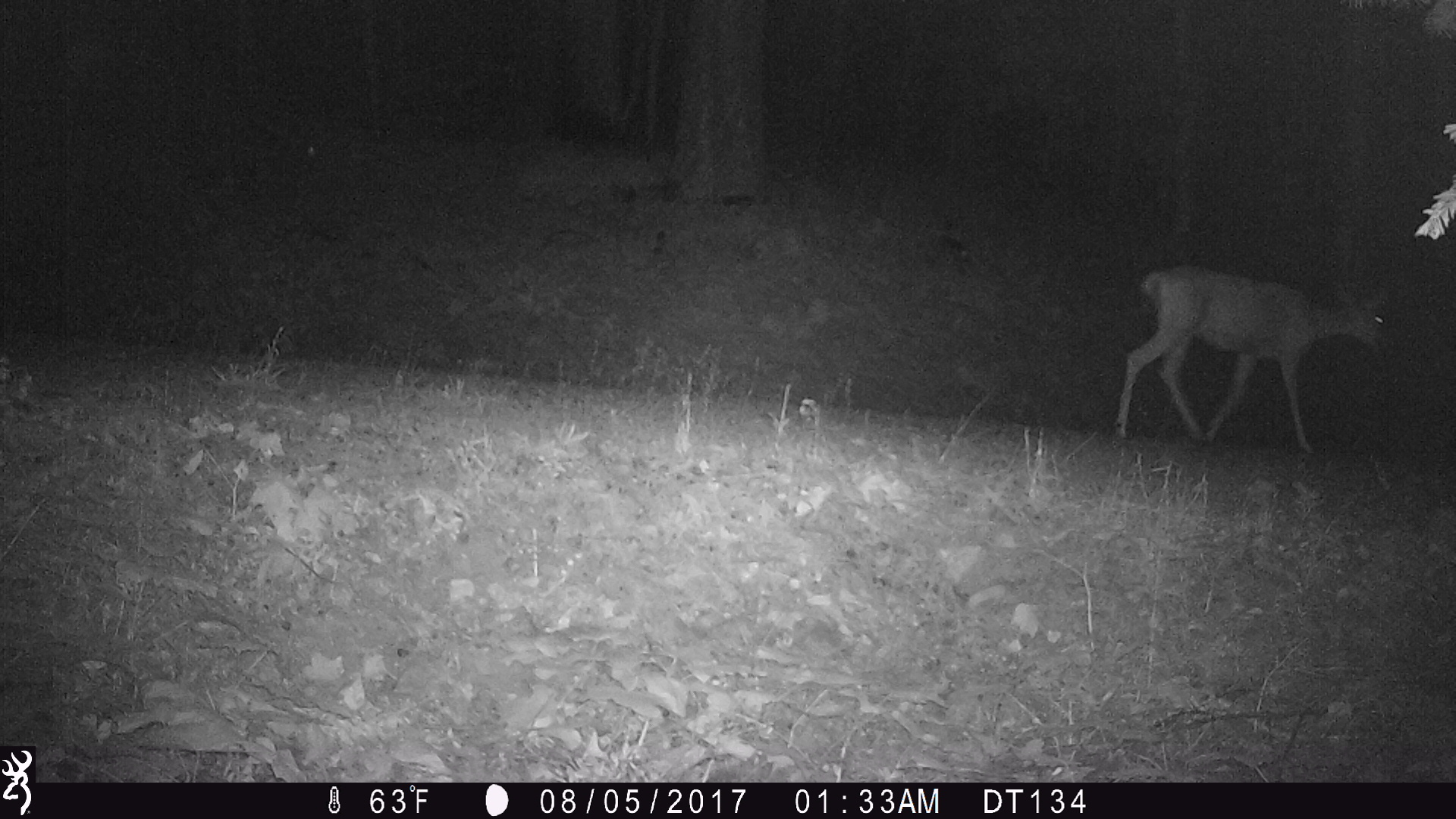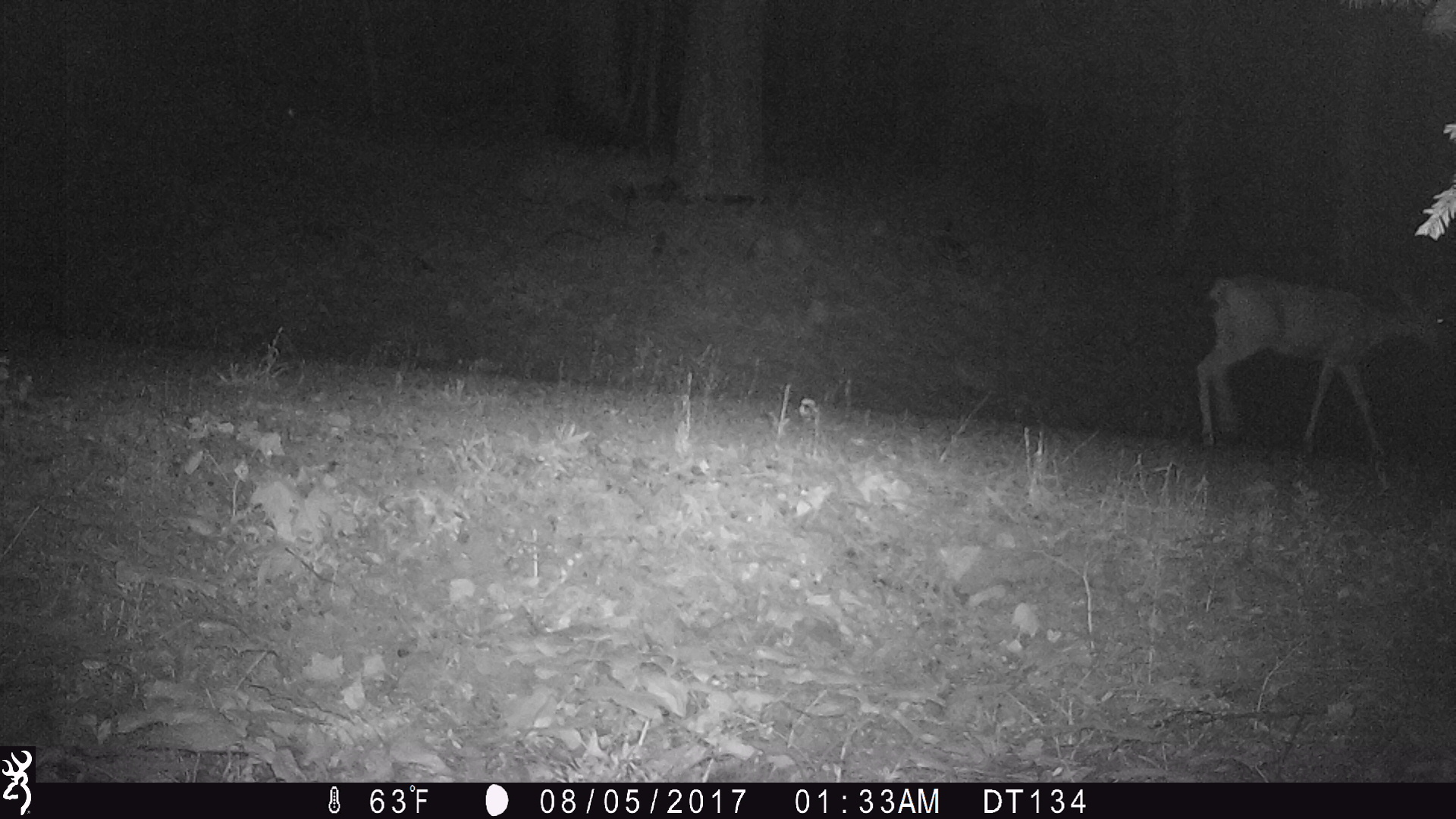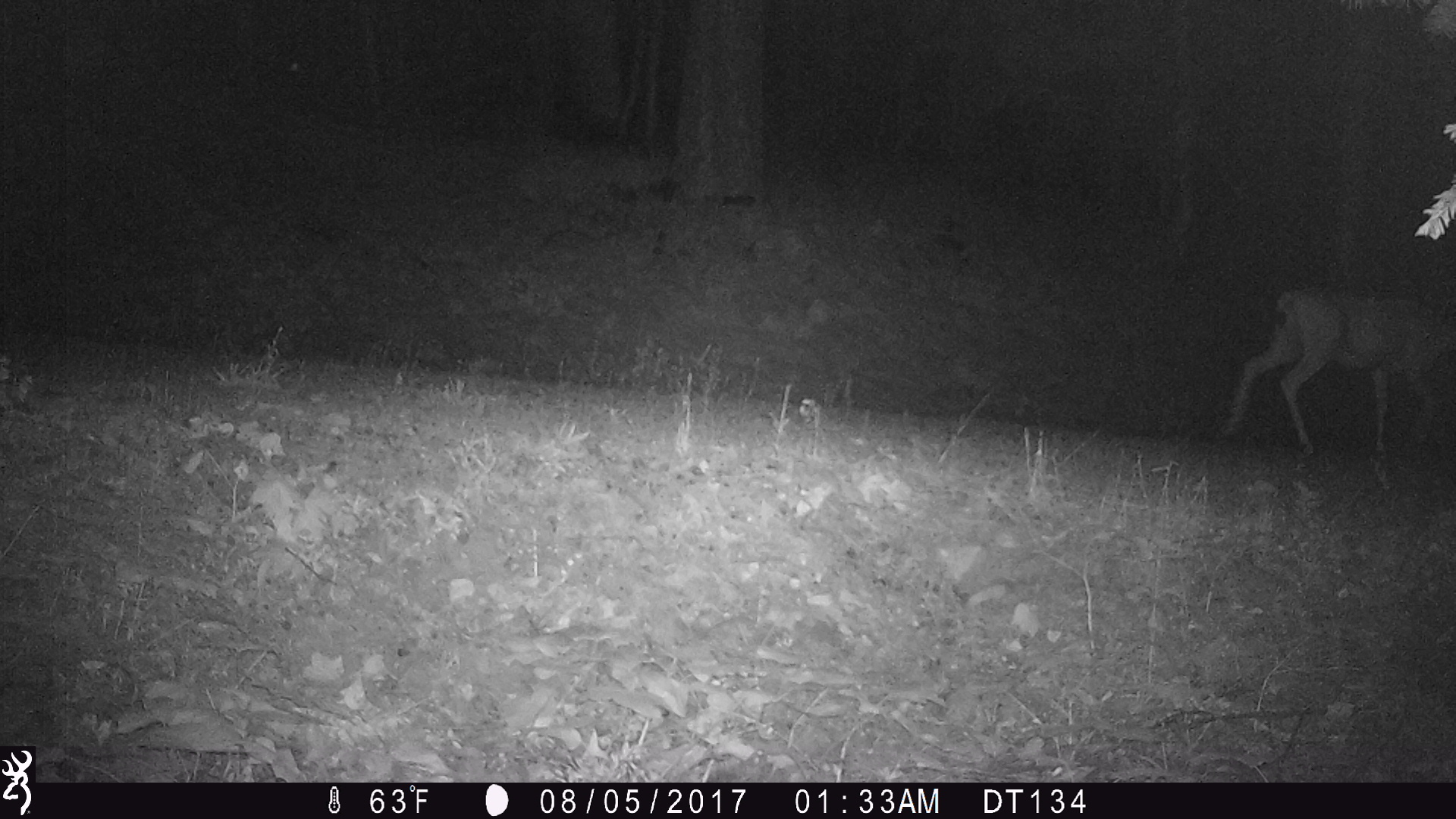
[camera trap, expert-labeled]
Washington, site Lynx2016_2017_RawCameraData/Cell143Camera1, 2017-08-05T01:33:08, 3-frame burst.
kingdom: Animalia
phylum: Chordata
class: Mammalia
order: Artiodactyla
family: Cervidae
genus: Odocoileus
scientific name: Odocoileus hemionus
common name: mule deer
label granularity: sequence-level